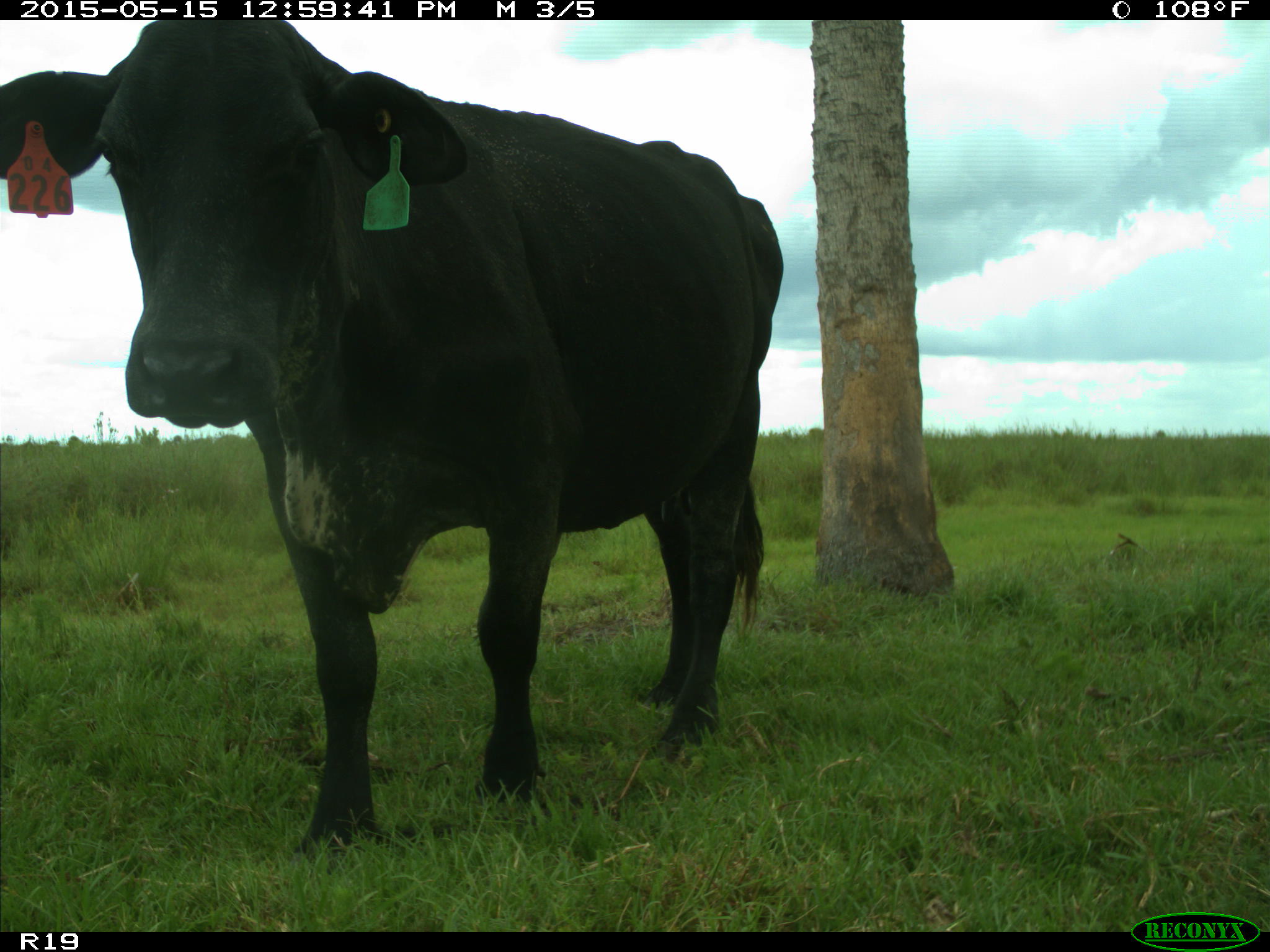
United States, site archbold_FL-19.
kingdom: Animalia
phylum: Chordata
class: Mammalia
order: Artiodactyla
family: Bovidae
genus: Bos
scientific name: Bos taurus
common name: domestic cow